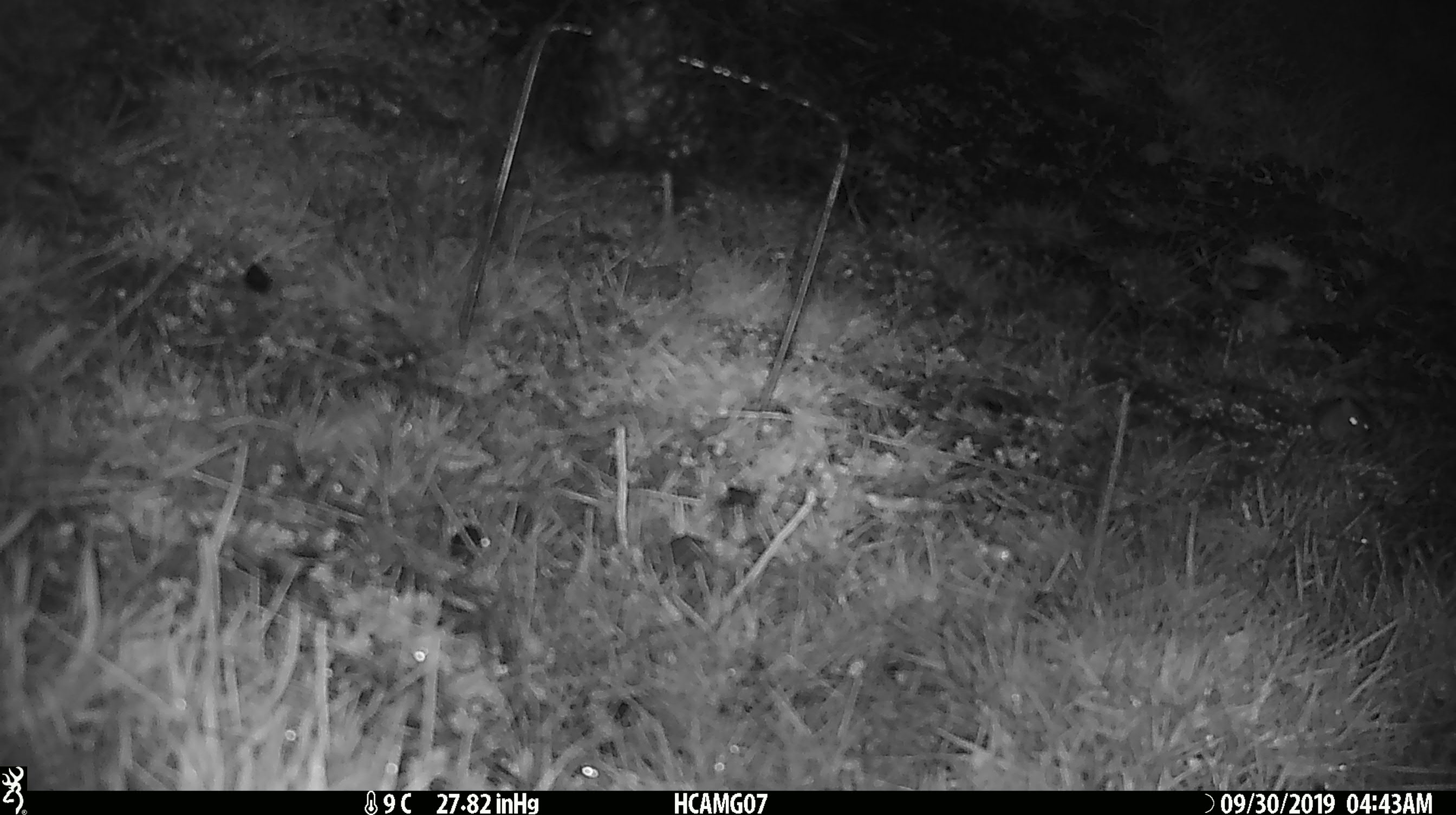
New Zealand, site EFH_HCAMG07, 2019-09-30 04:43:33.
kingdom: Animalia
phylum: Chordata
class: Mammalia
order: Rodentia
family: Muridae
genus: Mus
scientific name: Mus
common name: mouse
Mouse (Mus).